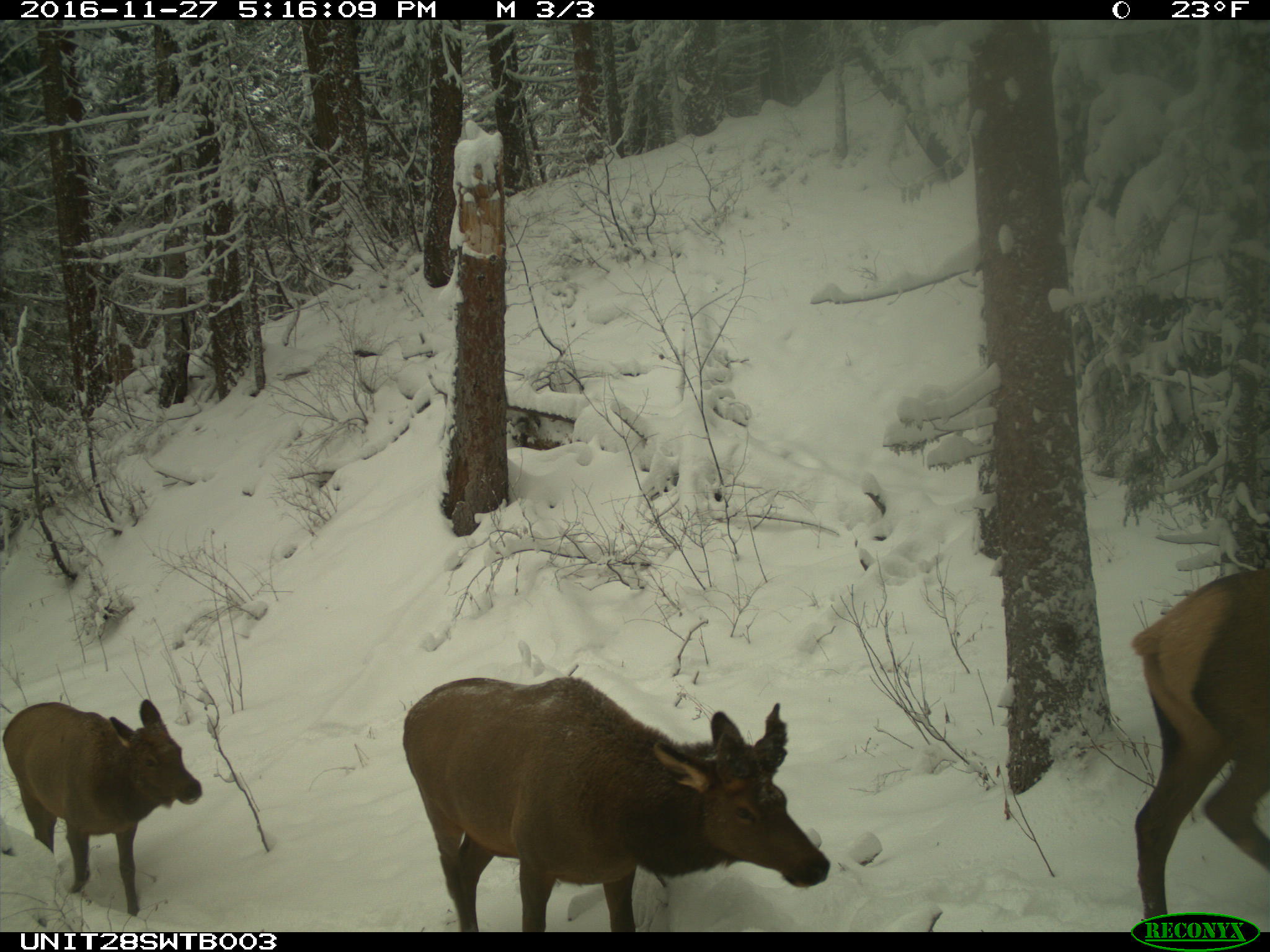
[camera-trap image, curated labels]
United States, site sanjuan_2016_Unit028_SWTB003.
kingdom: Animalia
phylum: Chordata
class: Mammalia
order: Artiodactyla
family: Cervidae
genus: Cervus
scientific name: Cervus elaphus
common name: red deer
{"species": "Cervus elaphus (red deer)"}